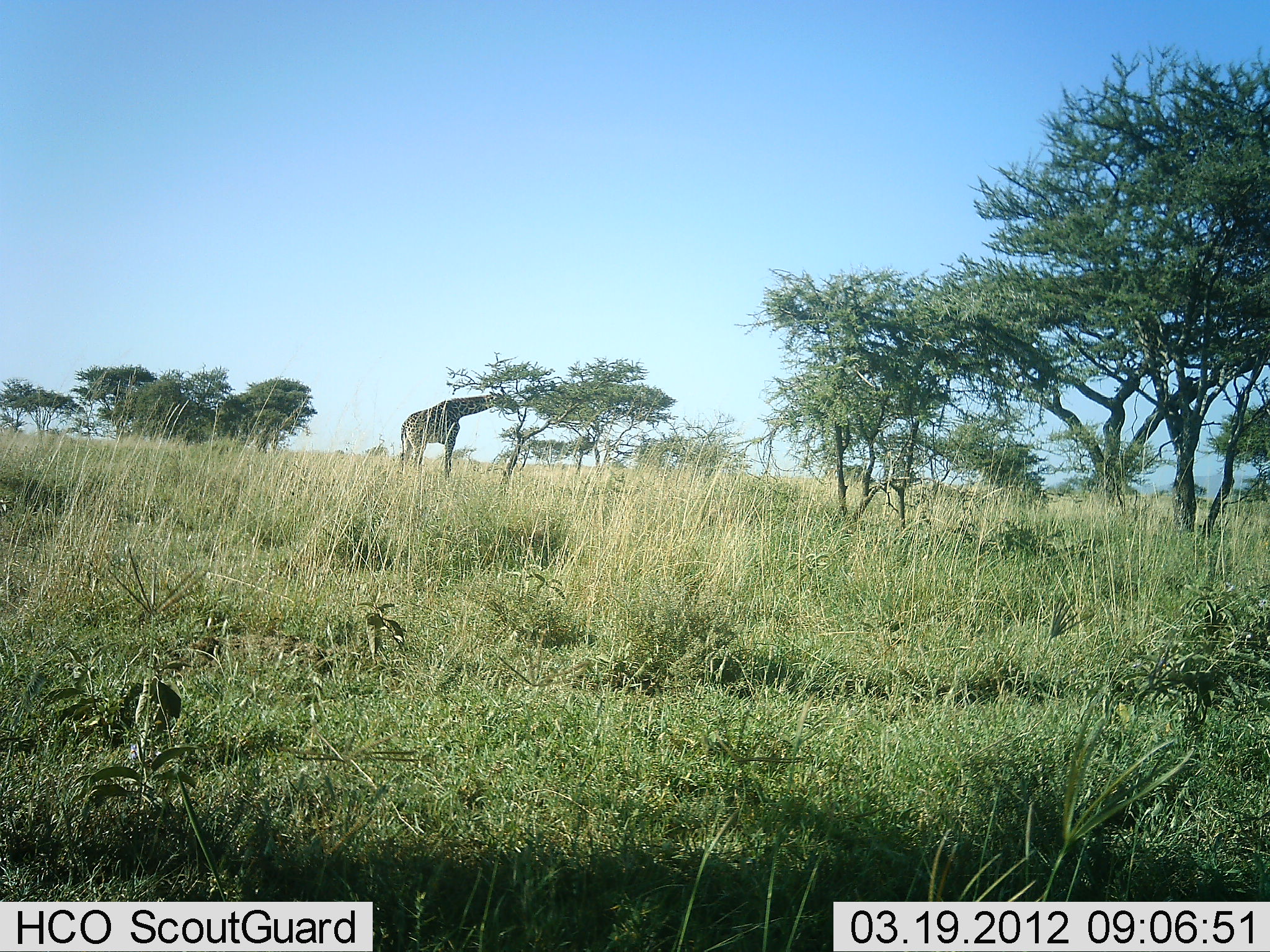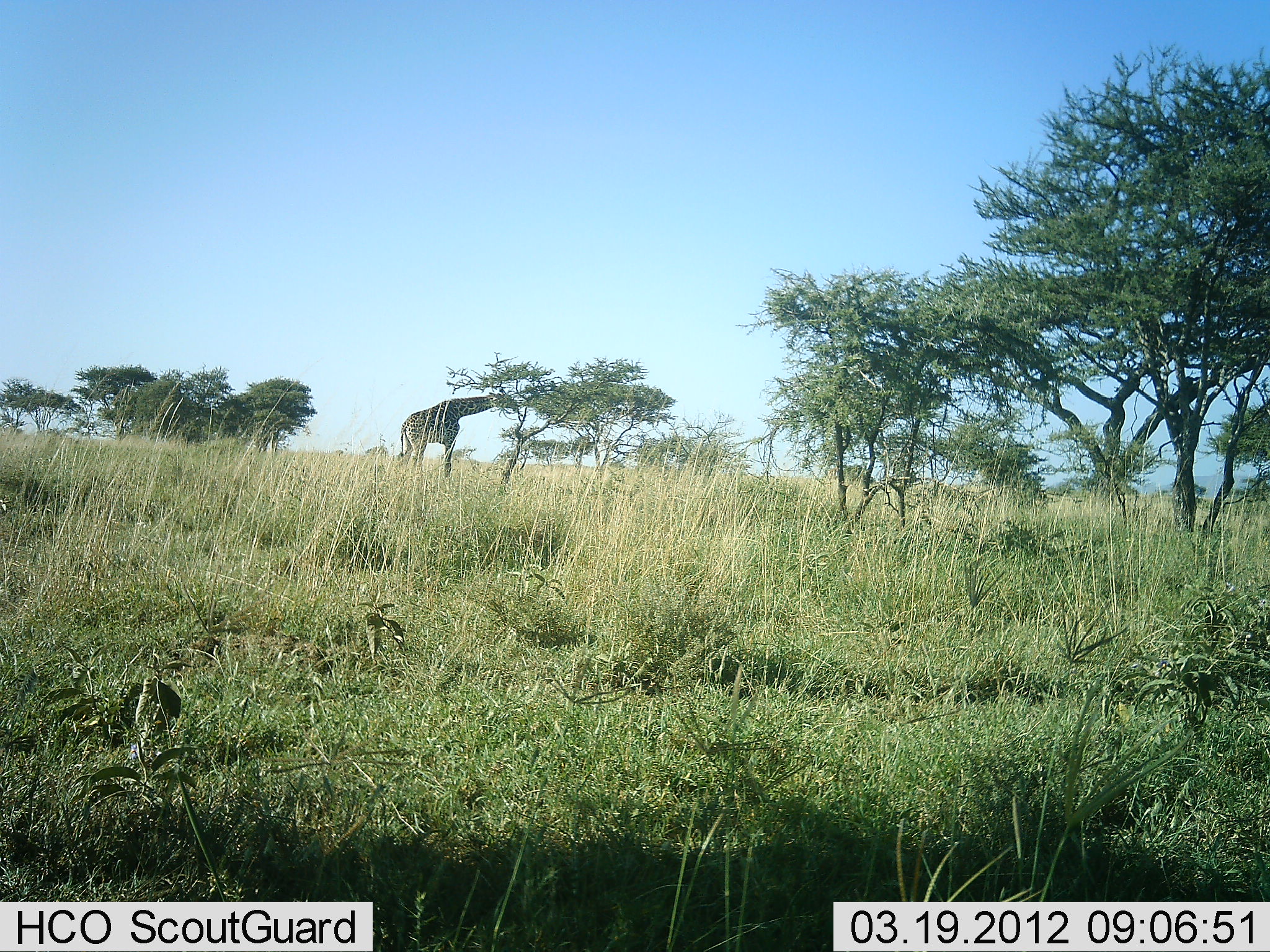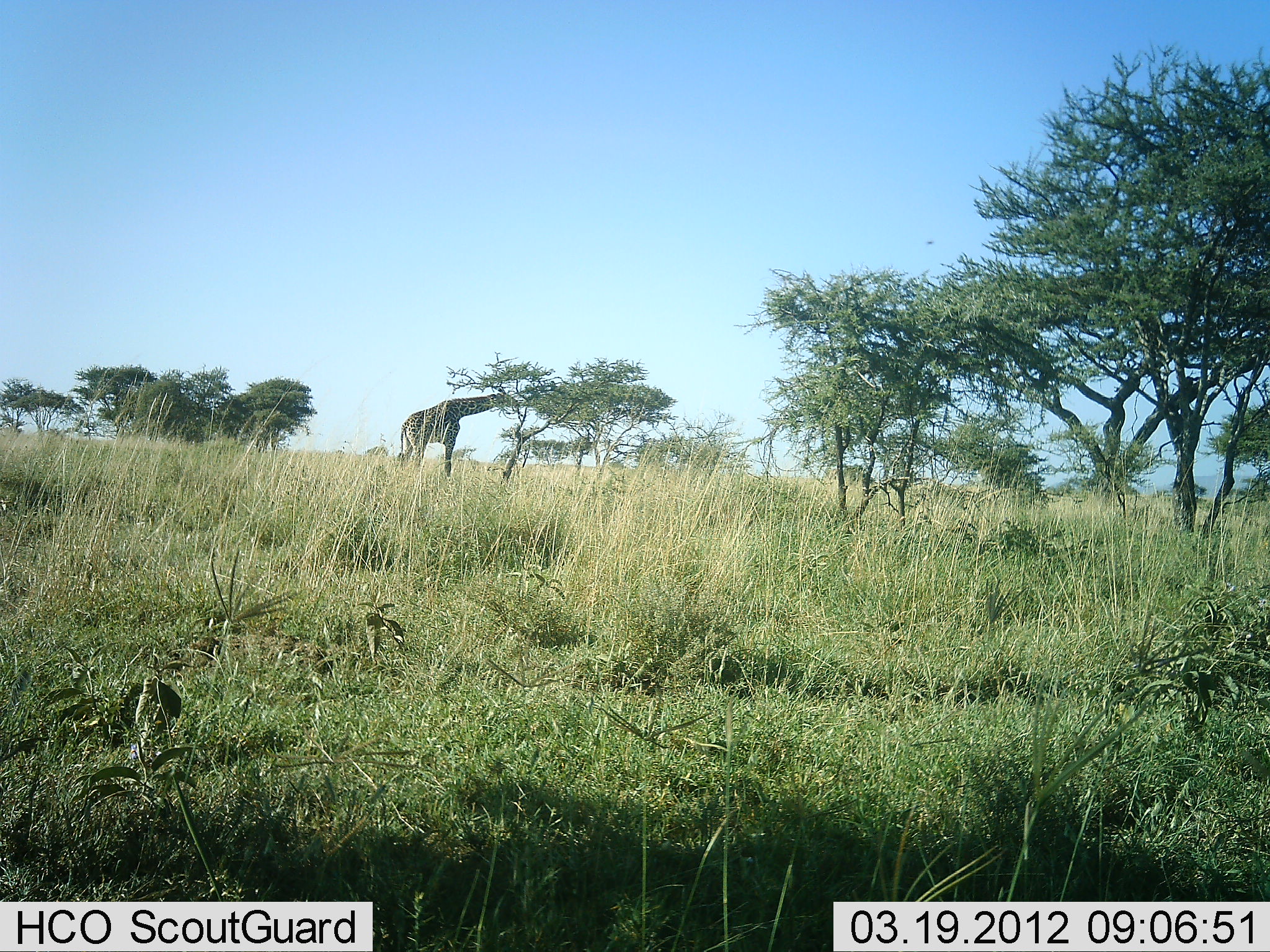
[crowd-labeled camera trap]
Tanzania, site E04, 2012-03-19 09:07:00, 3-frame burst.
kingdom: Animalia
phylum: Chordata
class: Mammalia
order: Artiodactyla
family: Giraffidae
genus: Giraffa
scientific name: Giraffa camelopardalis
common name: giraffe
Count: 1.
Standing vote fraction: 26%.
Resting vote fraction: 0%.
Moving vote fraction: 4%.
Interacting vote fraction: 0%.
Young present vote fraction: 0%.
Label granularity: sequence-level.